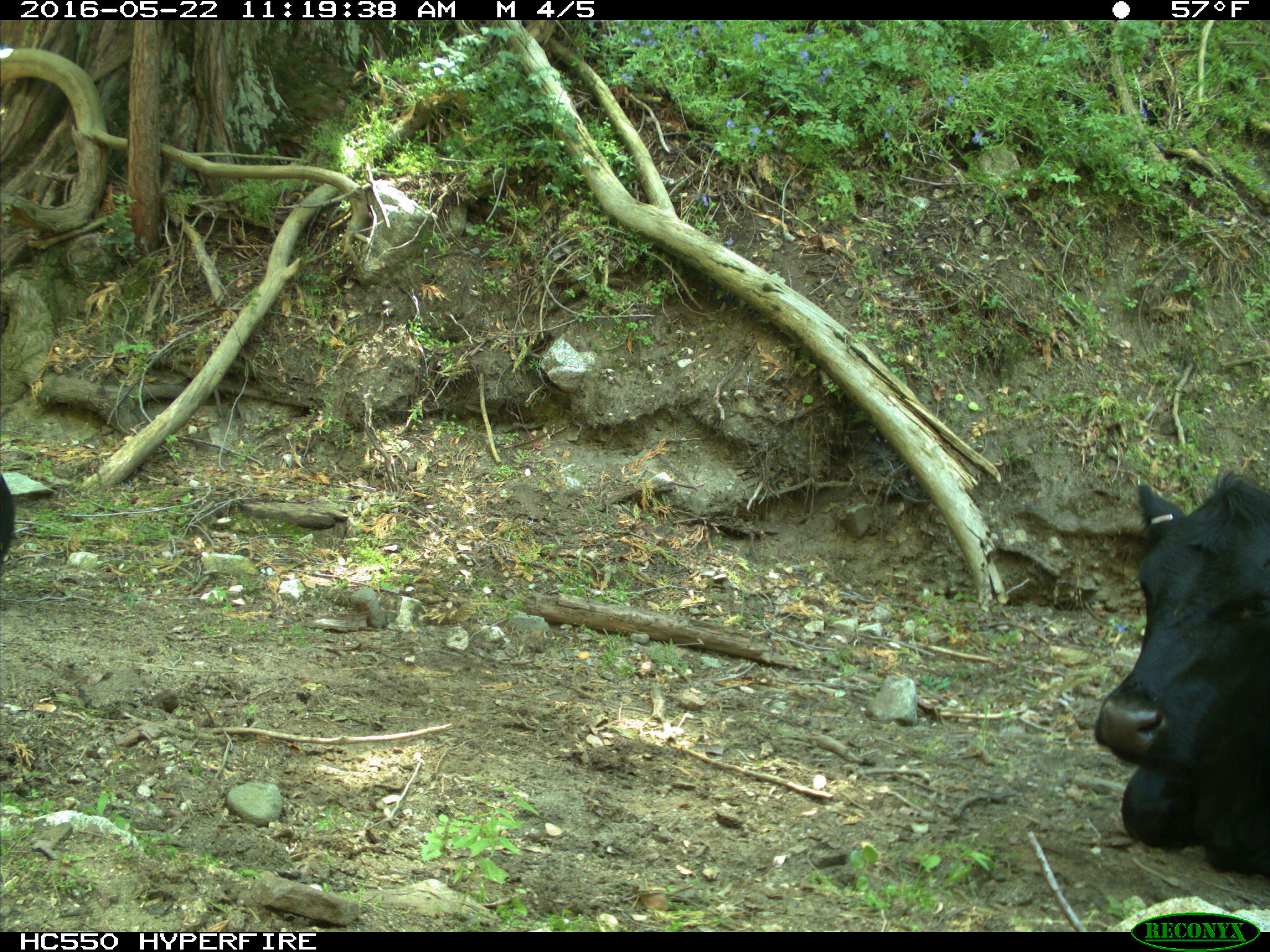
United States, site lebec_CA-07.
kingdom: Animalia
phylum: Chordata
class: Mammalia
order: Artiodactyla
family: Bovidae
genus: Bos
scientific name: Bos taurus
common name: domestic cow